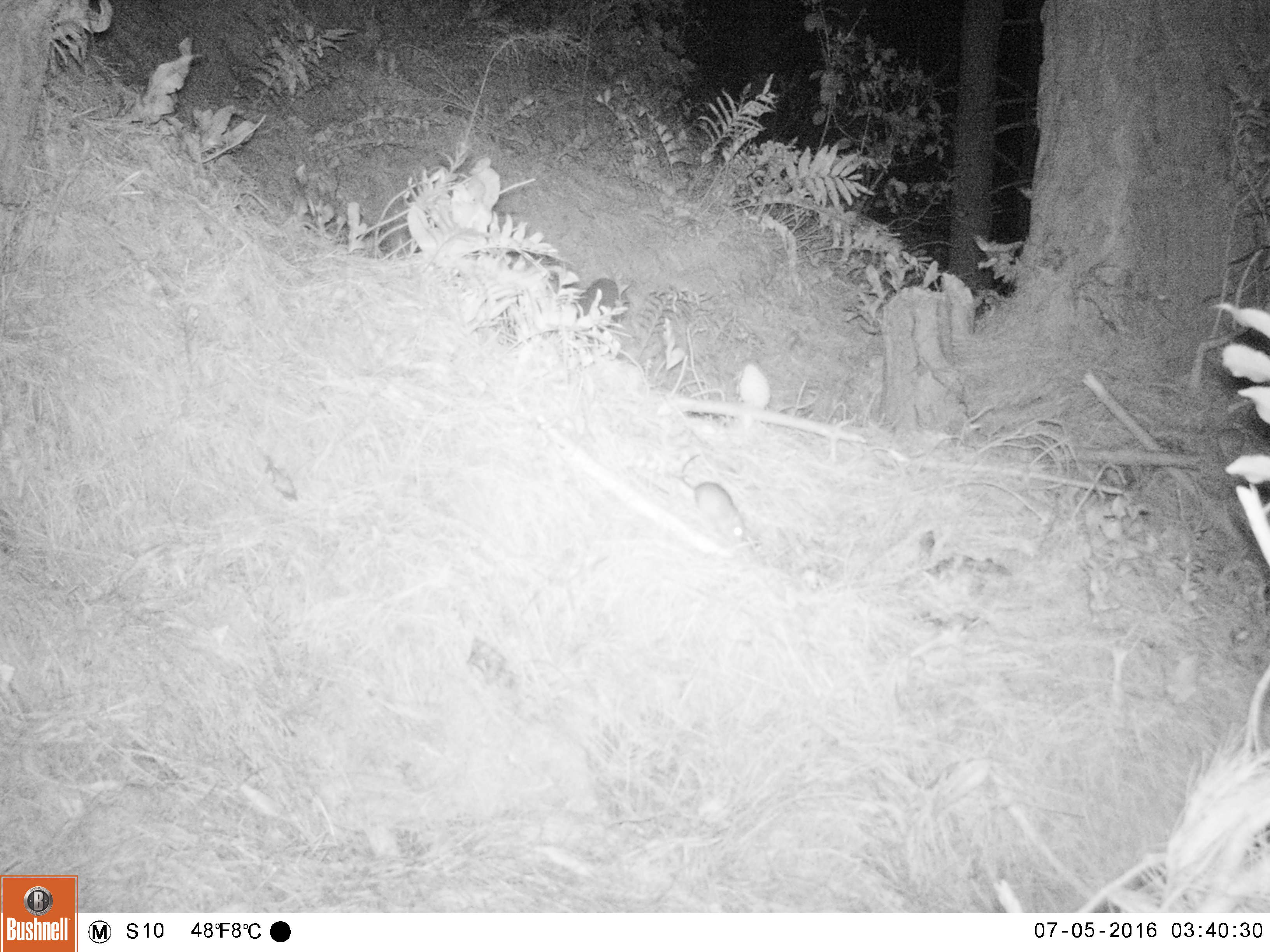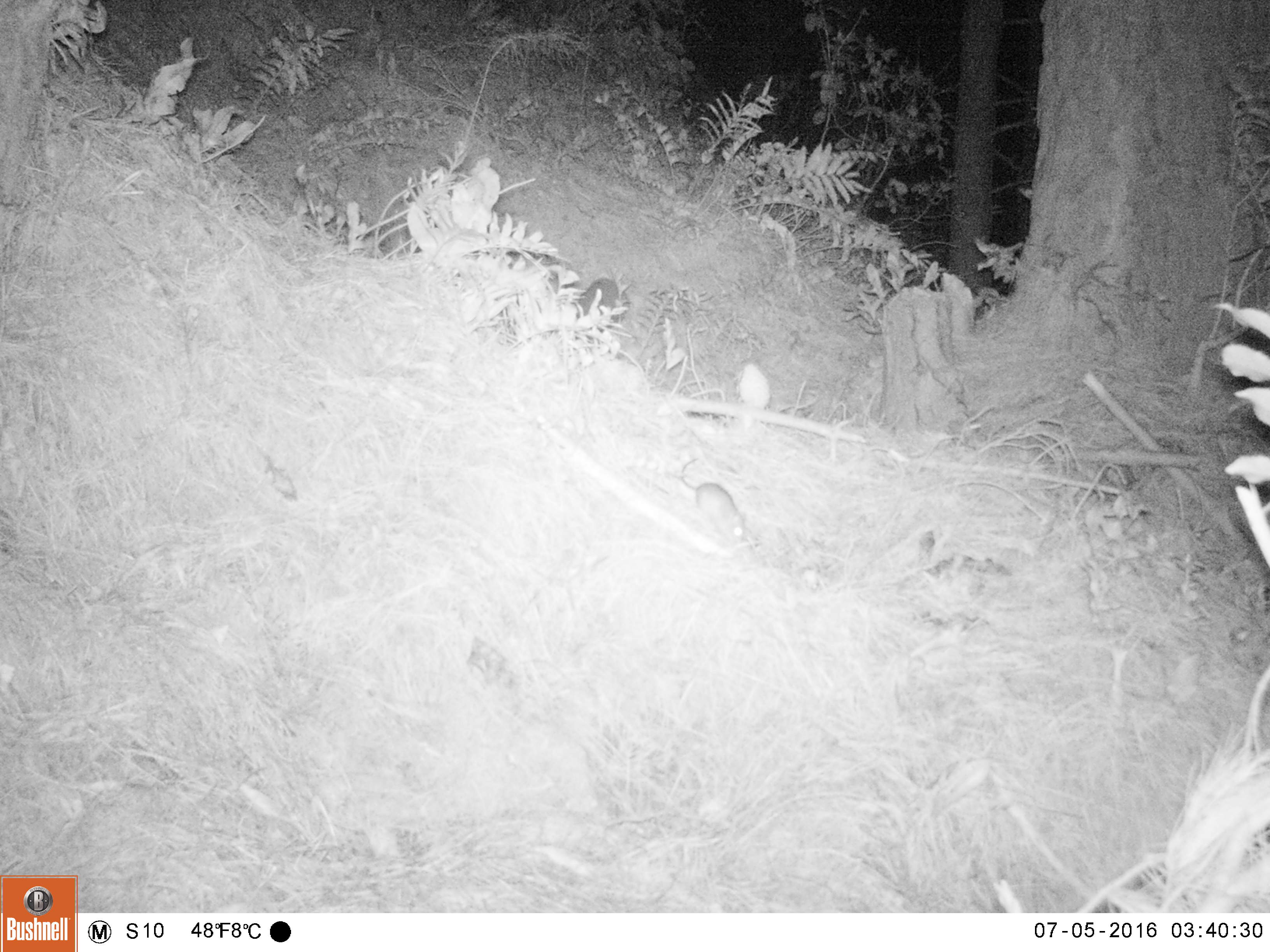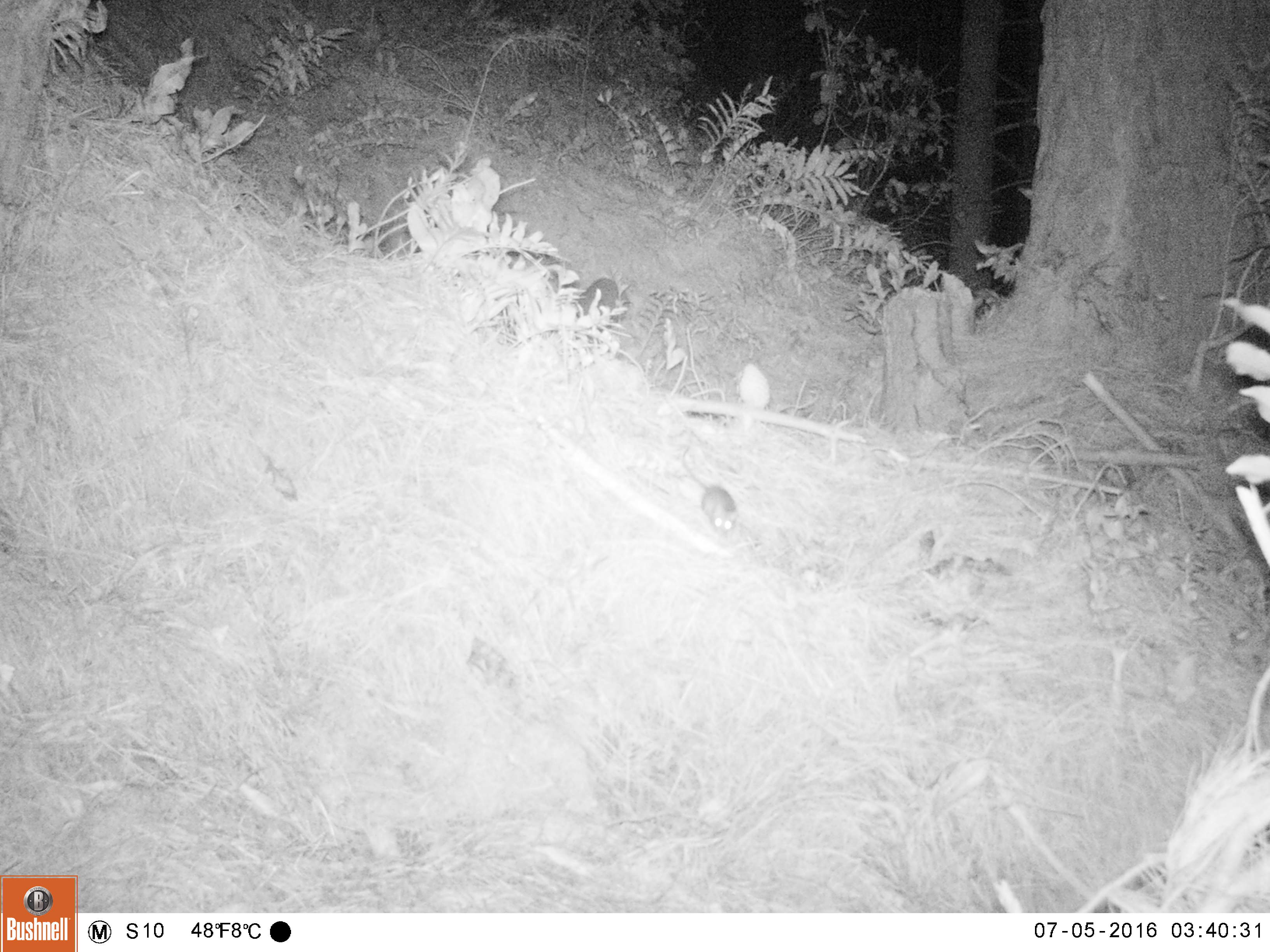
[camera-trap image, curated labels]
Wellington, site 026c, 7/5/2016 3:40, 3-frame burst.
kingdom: Animalia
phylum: Chordata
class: Mammalia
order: Rodentia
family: Muridae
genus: Rattus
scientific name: Rattus rattus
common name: ship rat